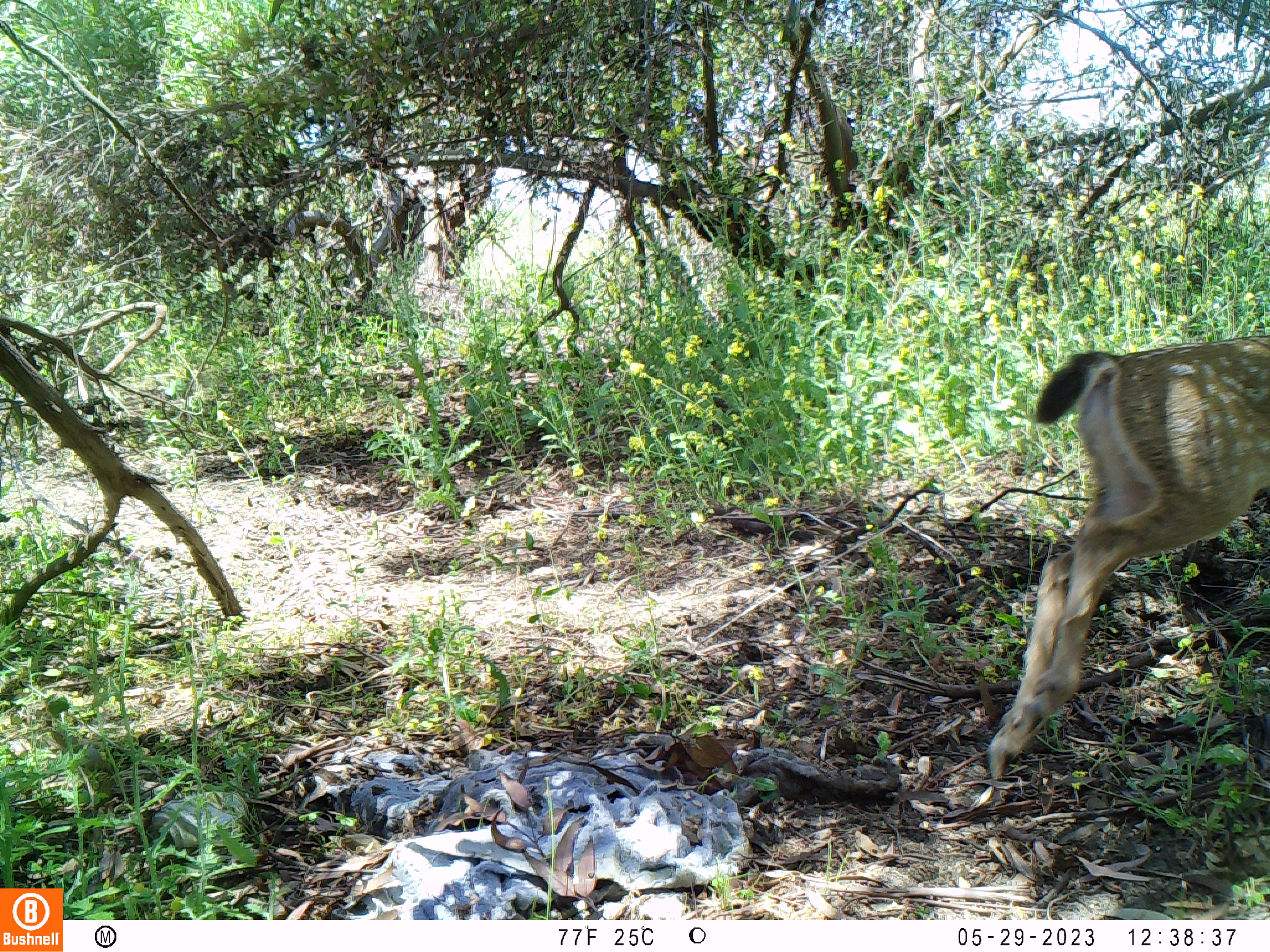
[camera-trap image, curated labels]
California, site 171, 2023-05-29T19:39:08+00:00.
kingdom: Animalia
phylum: Chordata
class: Mammalia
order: Artiodactyla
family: Cervidae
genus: Odocoileus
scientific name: Odocoileus hemionus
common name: mule deer